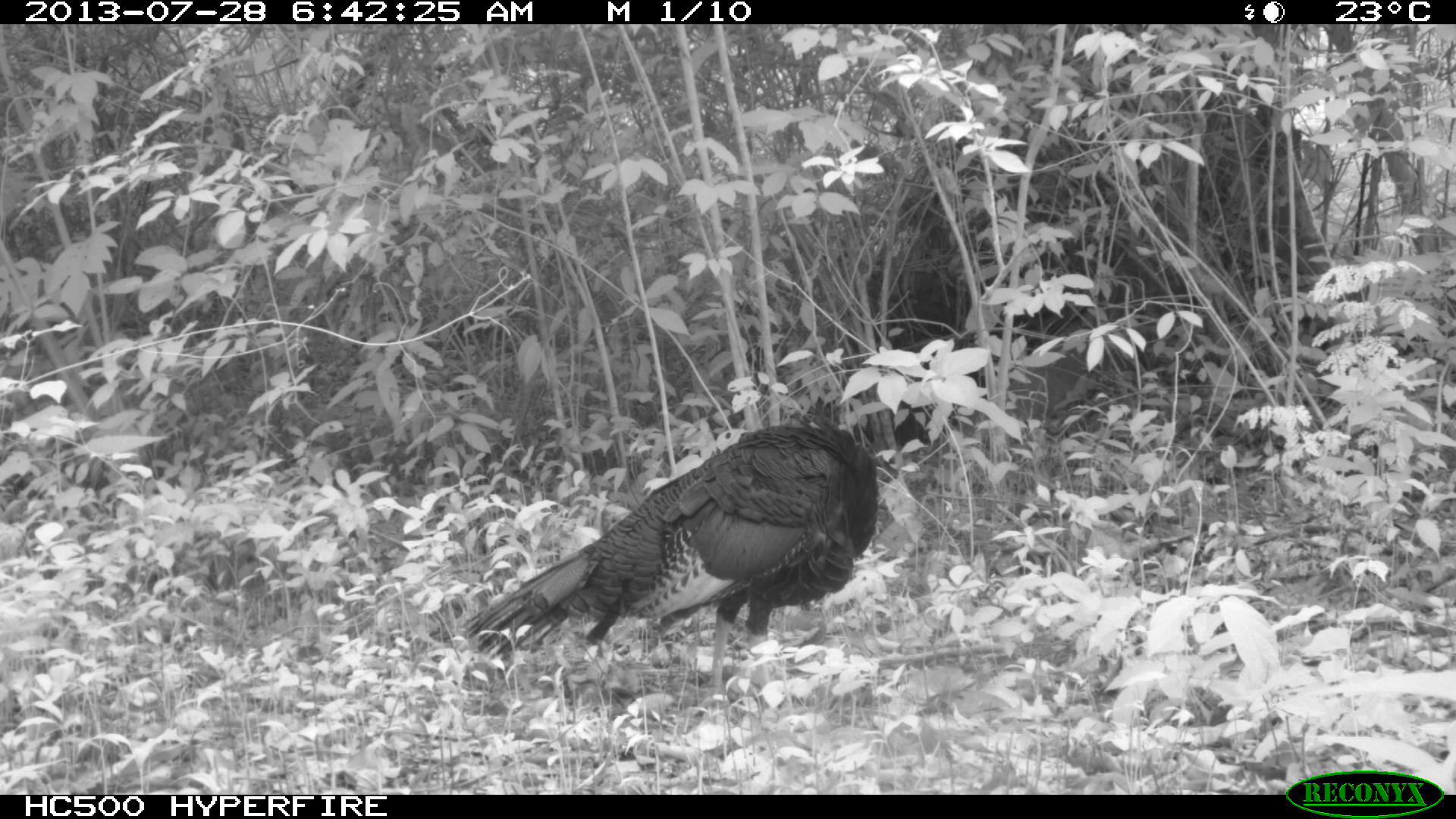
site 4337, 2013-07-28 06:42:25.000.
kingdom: Animalia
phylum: Chordata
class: Aves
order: Galliformes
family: Phasianidae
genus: Meleagris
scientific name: Meleagris ocellata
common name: ocellated turkey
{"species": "Meleagris ocellata (ocellated turkey)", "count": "1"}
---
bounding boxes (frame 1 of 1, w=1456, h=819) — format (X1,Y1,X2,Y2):
meleagris ocellata: (452,392,932,691)